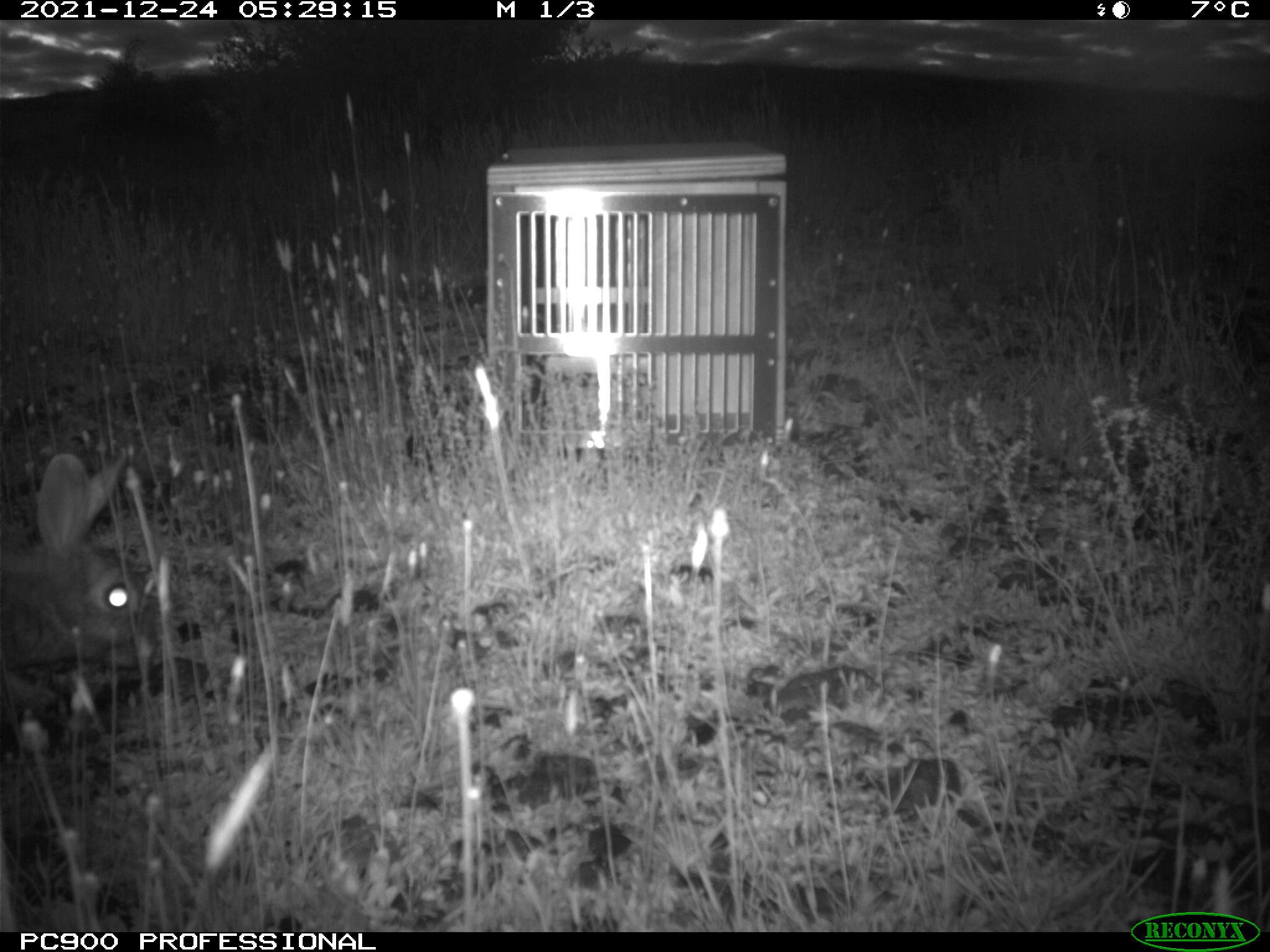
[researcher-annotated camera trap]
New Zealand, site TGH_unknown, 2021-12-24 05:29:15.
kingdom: Animalia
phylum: Chordata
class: Mammalia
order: Lagomorpha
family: Leporidae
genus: Oryctolagus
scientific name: Oryctolagus cuniculus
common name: european rabbit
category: rabbit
Rabbit (european rabbit) (Oryctolagus cuniculus).